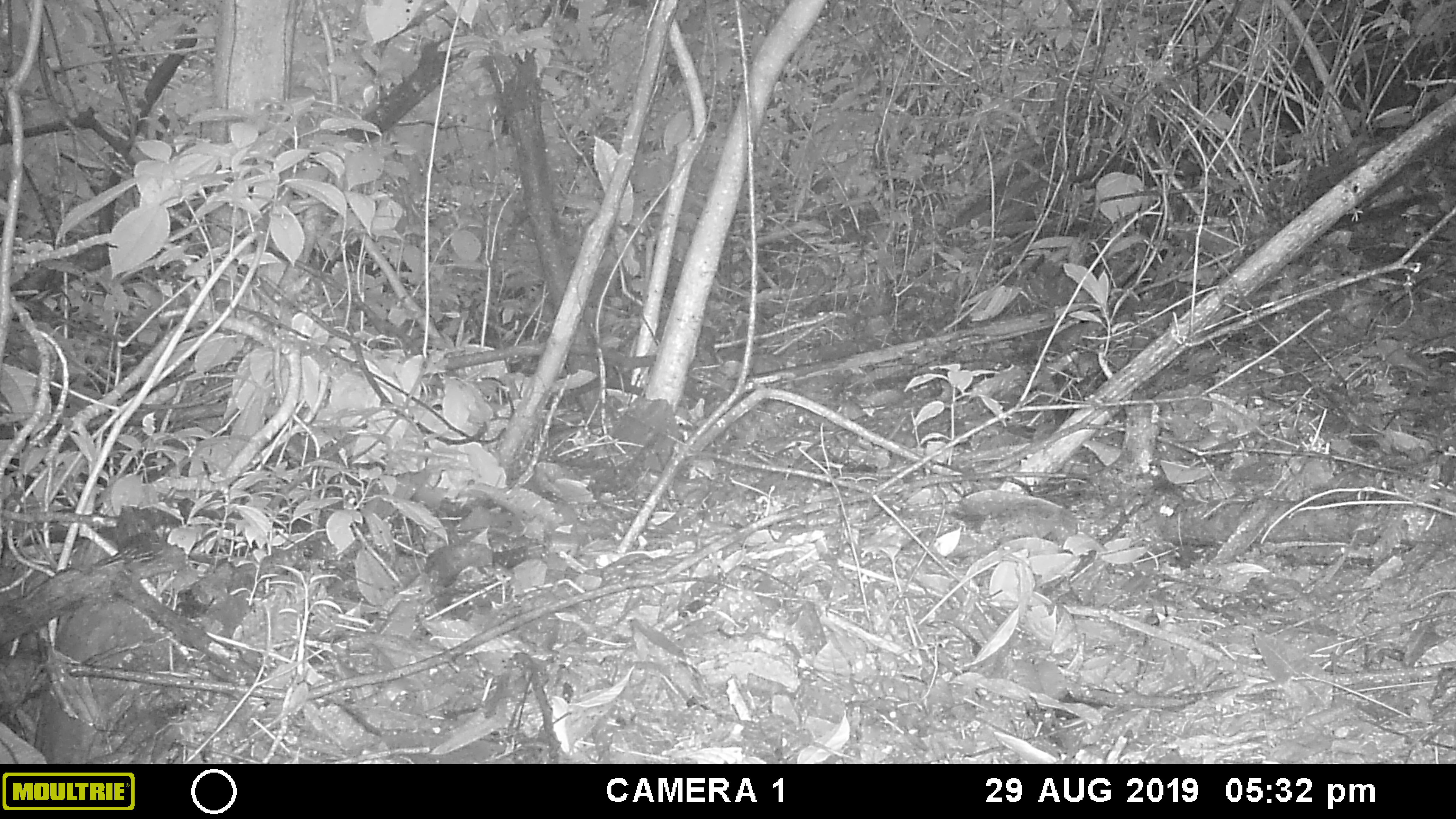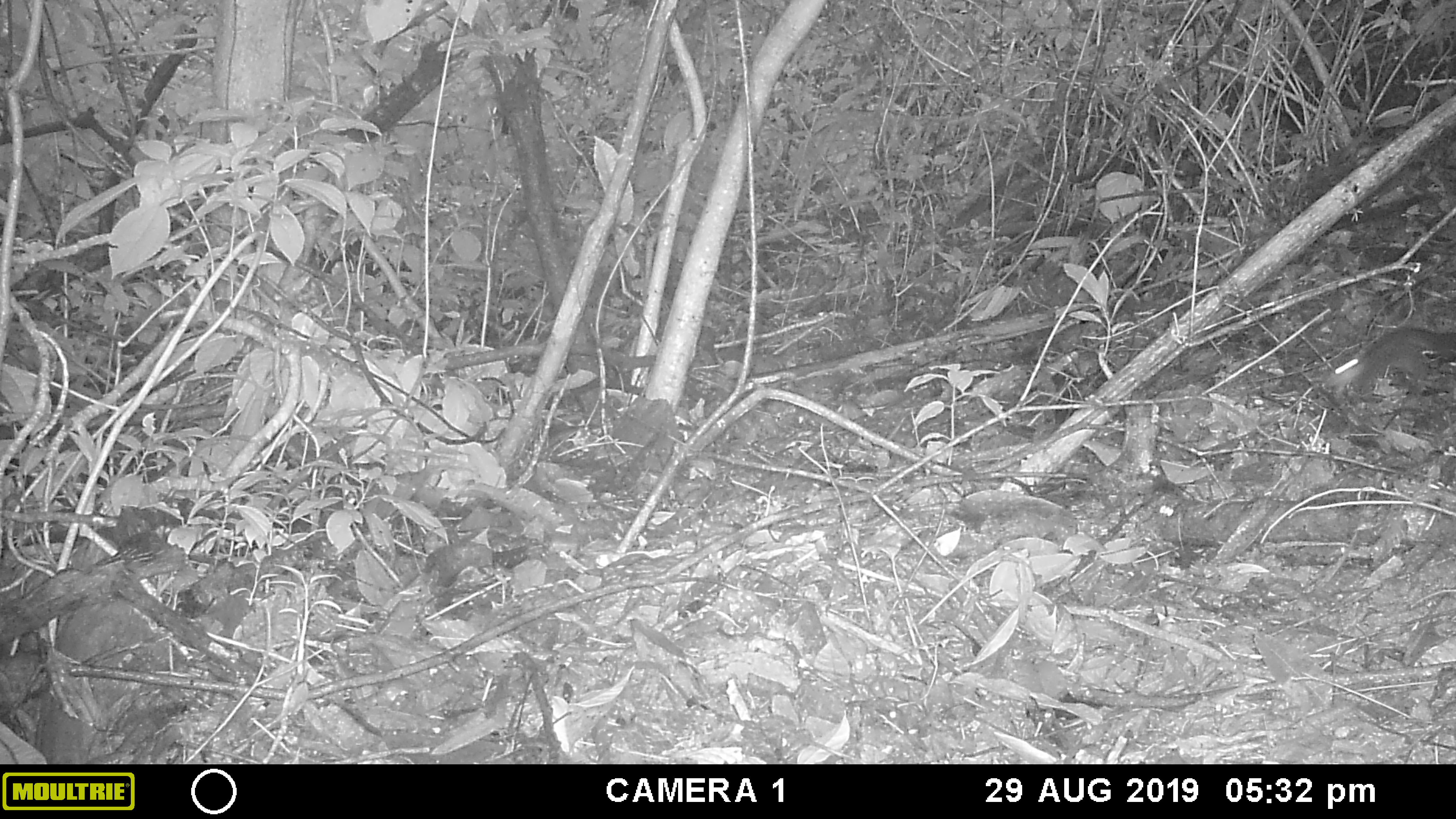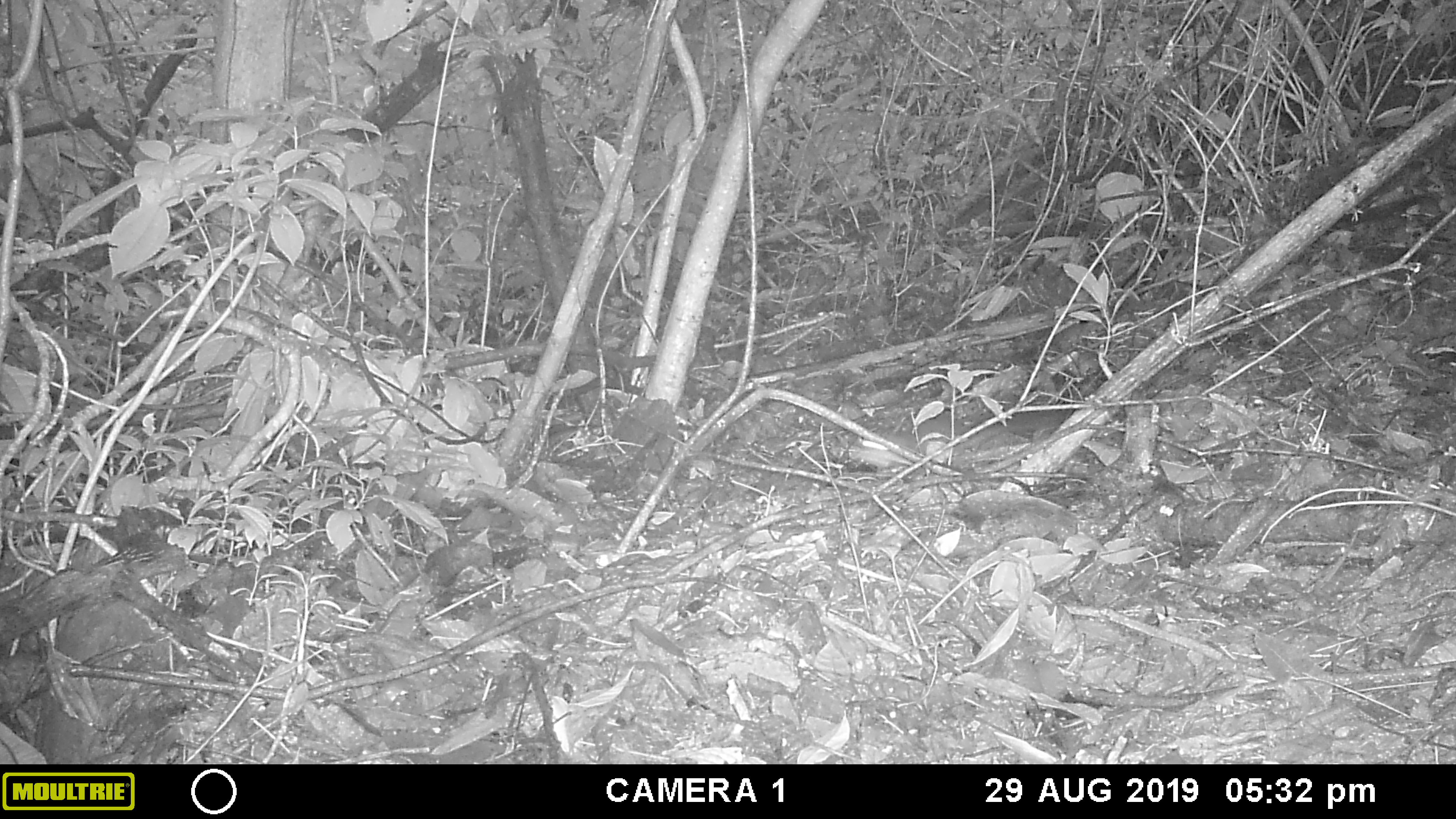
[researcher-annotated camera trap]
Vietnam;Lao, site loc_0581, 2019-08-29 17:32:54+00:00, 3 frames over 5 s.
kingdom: Animalia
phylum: Chordata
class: Mammalia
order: Rodentia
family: Sciuridae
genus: Sciurus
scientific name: Sciurus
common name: squirrel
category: unidentified squirrel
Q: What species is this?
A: Unidentified squirrel (squirrel) (Sciurus).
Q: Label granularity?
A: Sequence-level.